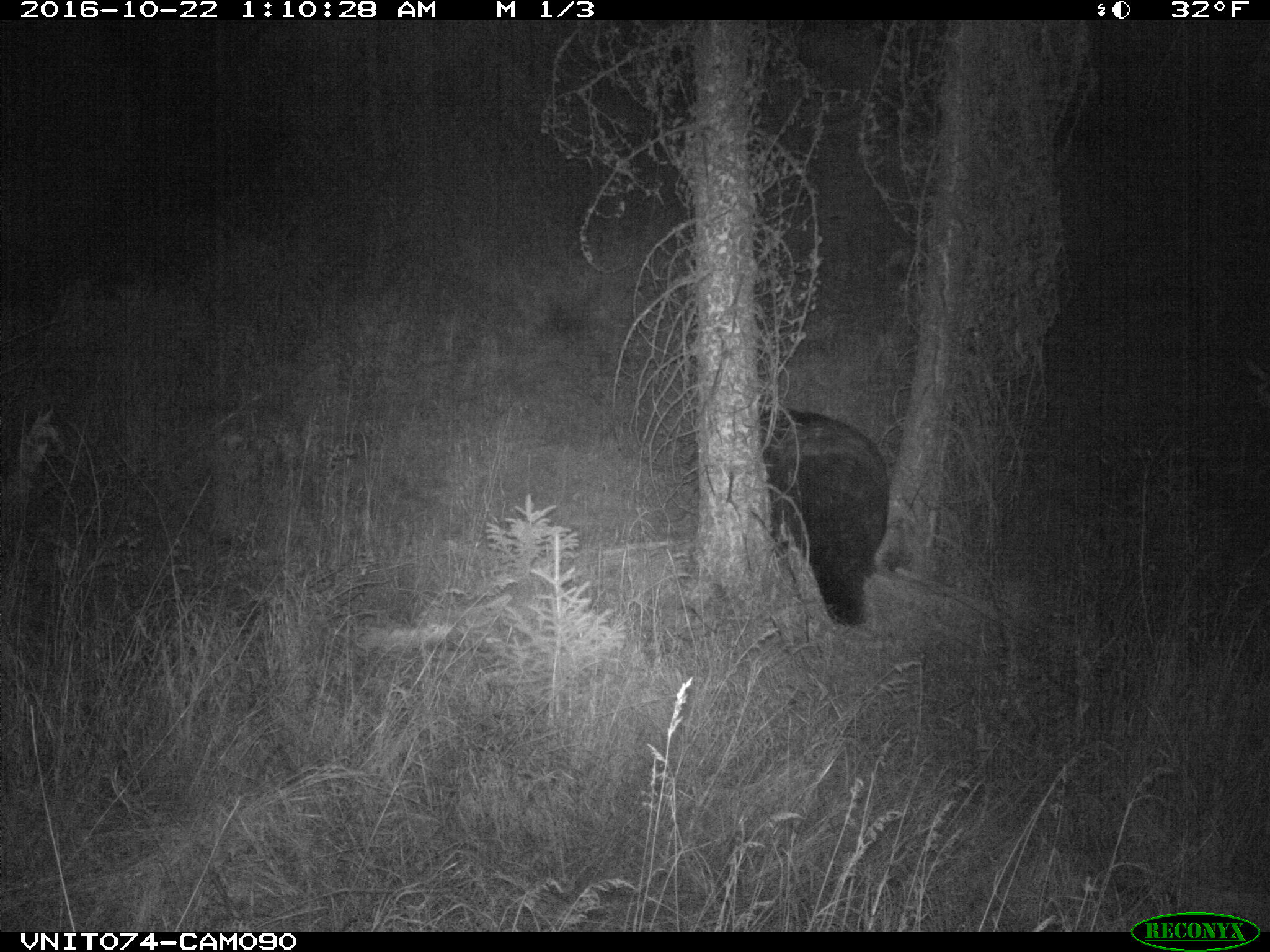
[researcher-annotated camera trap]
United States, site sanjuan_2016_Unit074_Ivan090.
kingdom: Animalia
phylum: Chordata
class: Mammalia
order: Carnivora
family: Ursidae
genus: Ursus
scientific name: Ursus americanus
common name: american black bear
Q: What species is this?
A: Ursus americanus (american black bear).